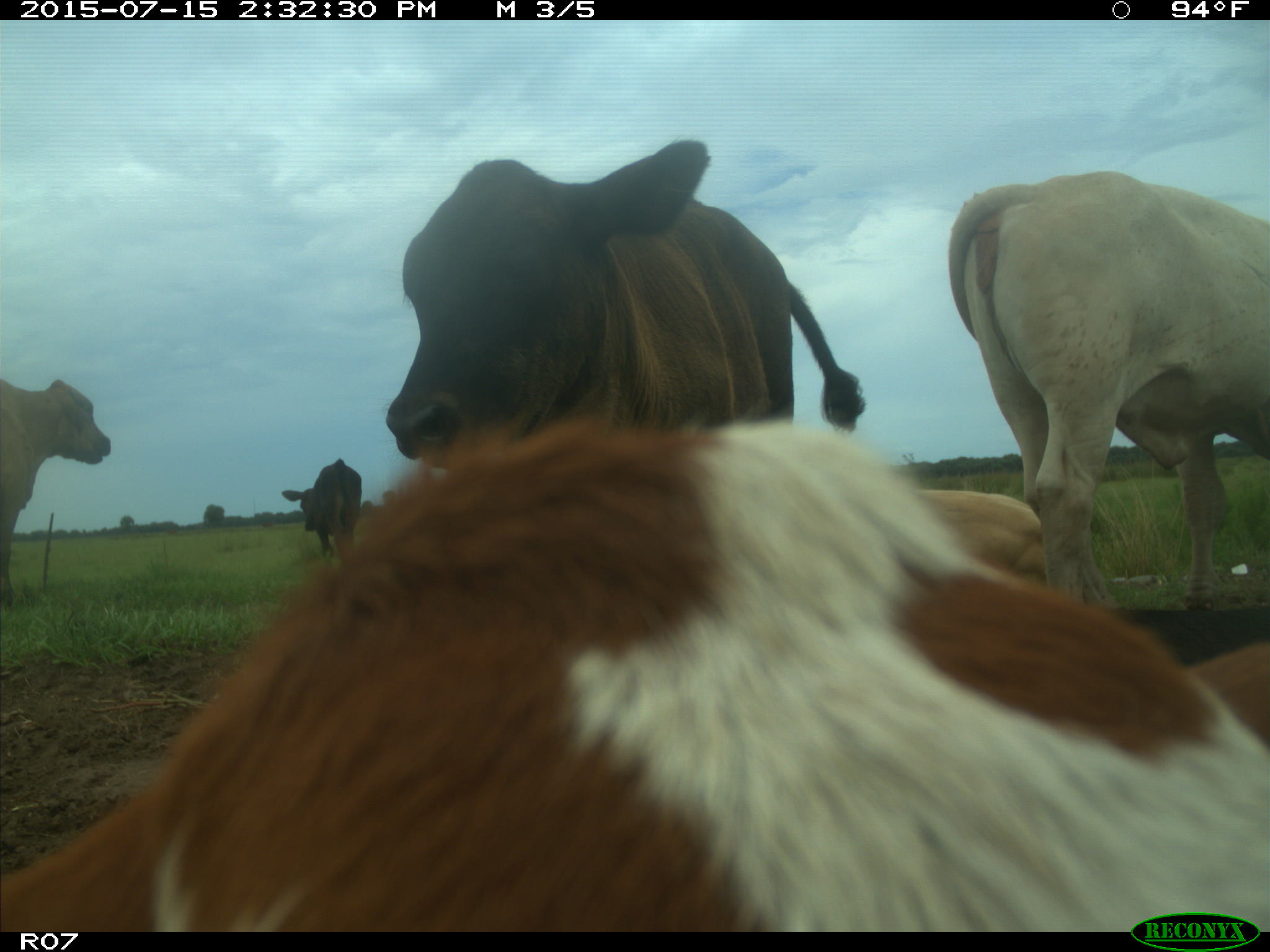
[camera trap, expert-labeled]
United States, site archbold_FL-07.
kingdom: Animalia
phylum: Chordata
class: Mammalia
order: Artiodactyla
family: Bovidae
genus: Bos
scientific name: Bos taurus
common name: domestic cow